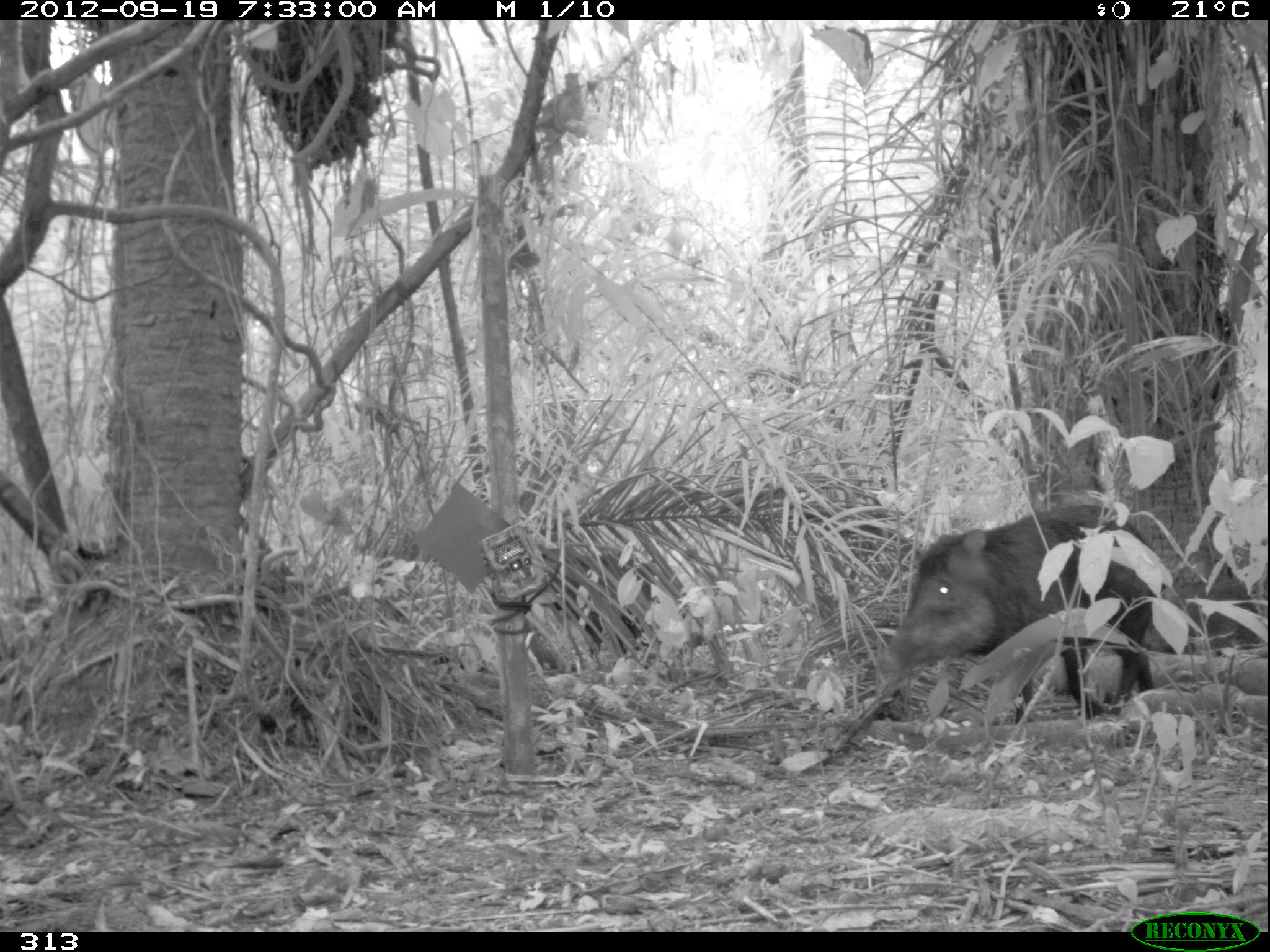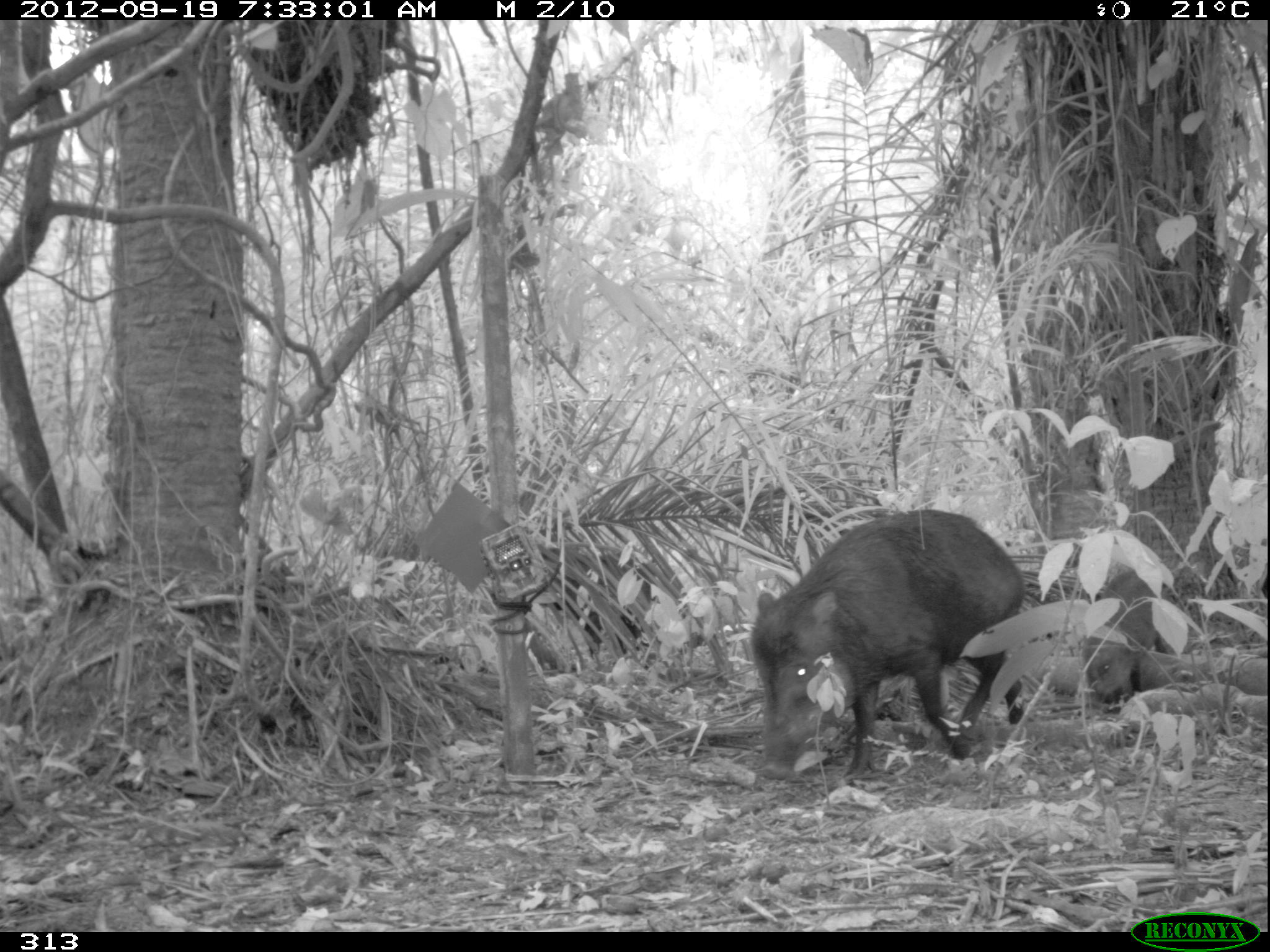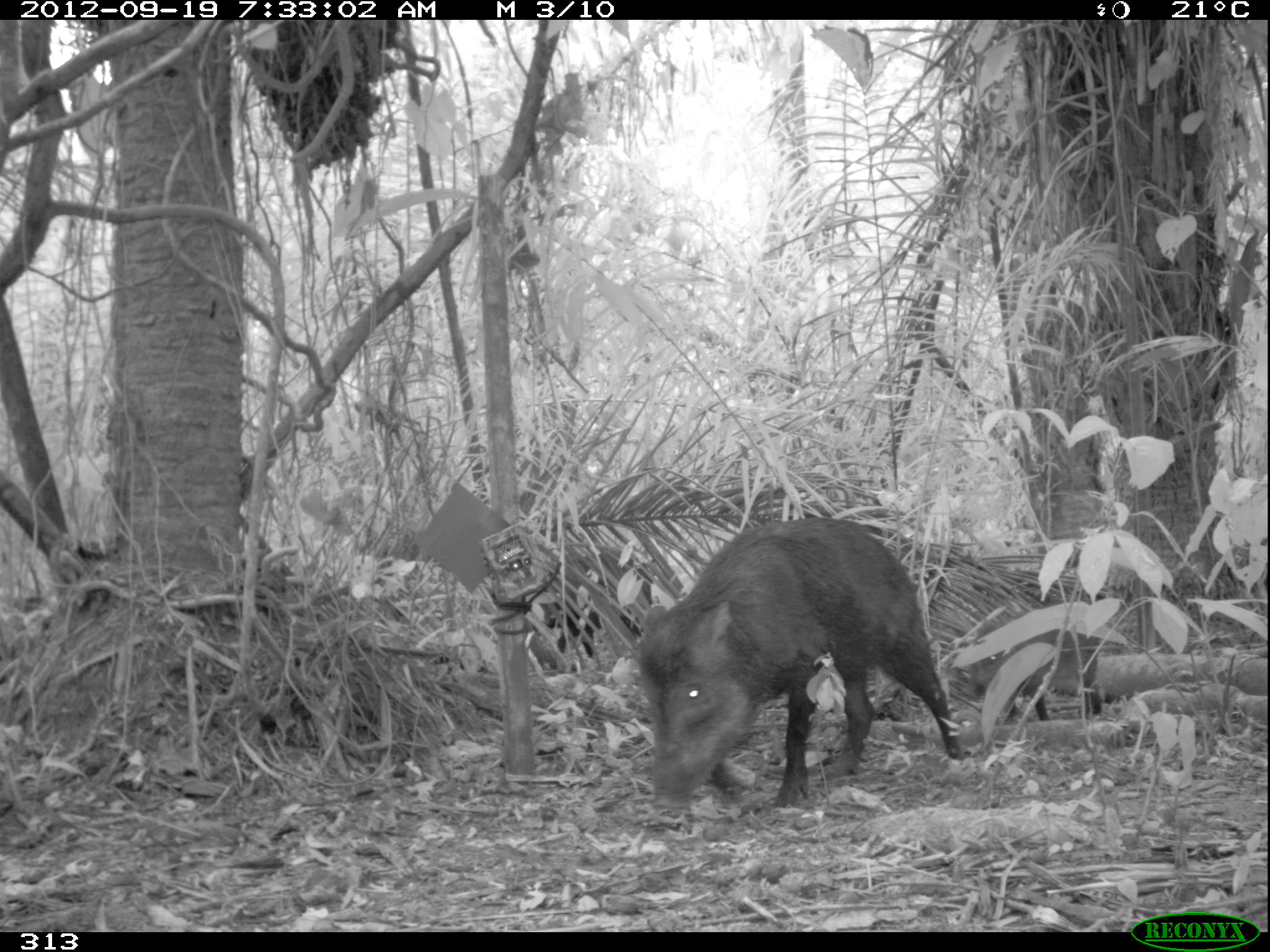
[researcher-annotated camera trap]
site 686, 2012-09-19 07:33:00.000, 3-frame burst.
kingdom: Animalia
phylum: Chordata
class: Mammalia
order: Artiodactyla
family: Tayassuidae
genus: Tayassu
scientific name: Tayassu pecari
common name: white-lipped peccary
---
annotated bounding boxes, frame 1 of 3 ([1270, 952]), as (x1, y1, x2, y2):
tayassu pecari: (876, 503, 1165, 719); (1144, 578, 1265, 654)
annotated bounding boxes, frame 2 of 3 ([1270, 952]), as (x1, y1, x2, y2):
tayassu pecari: (748, 510, 1023, 785); (1081, 569, 1178, 709)